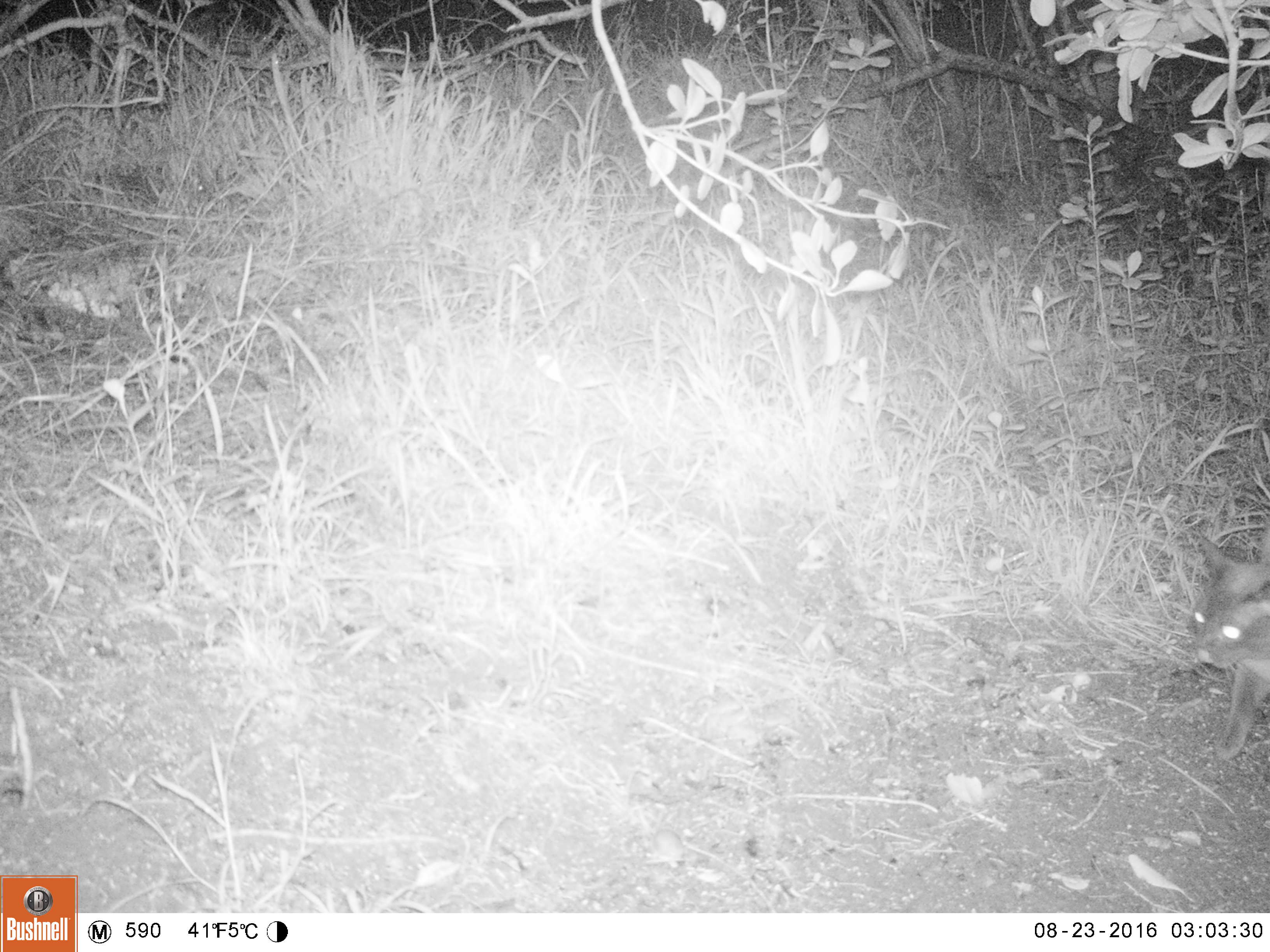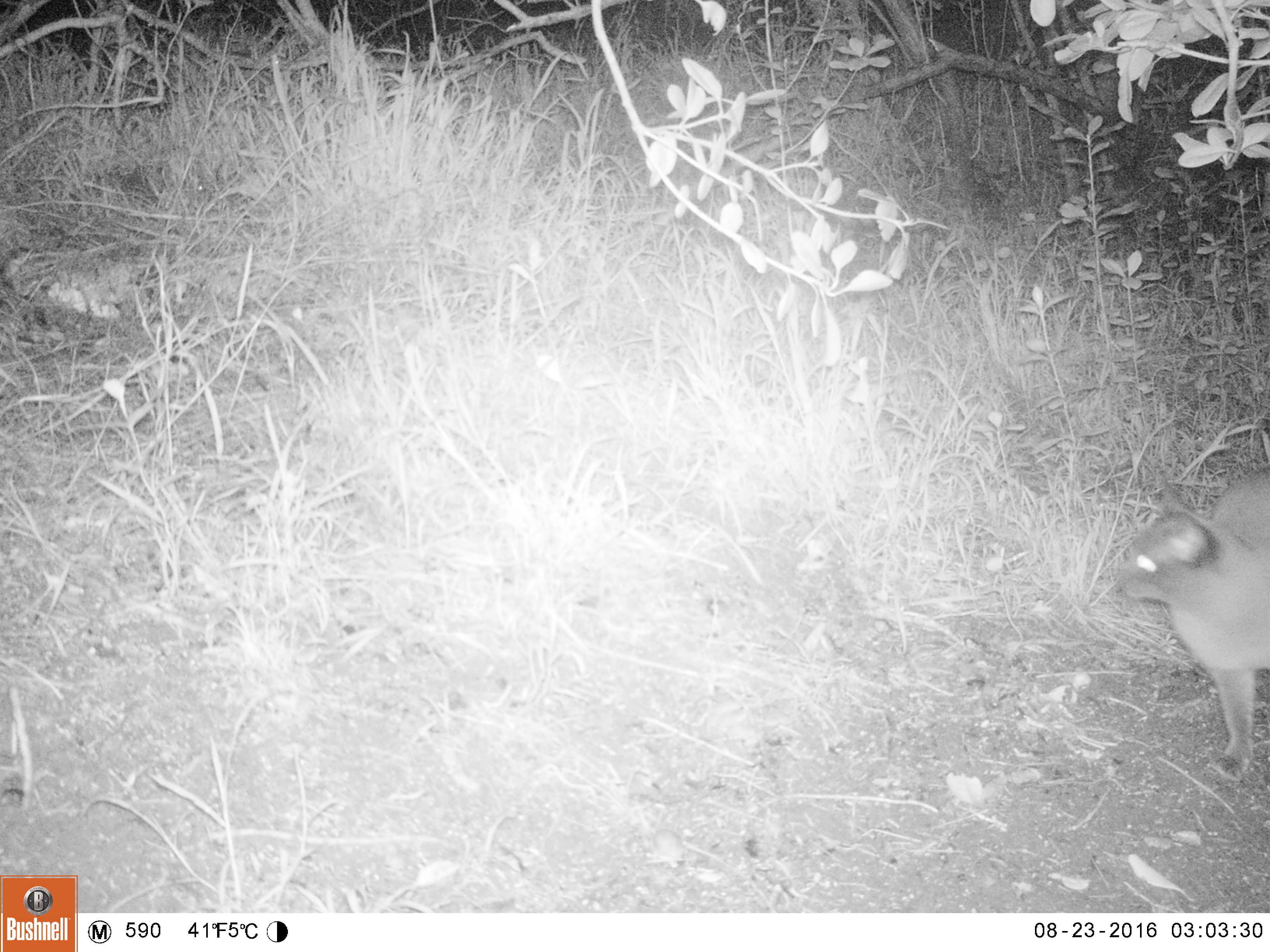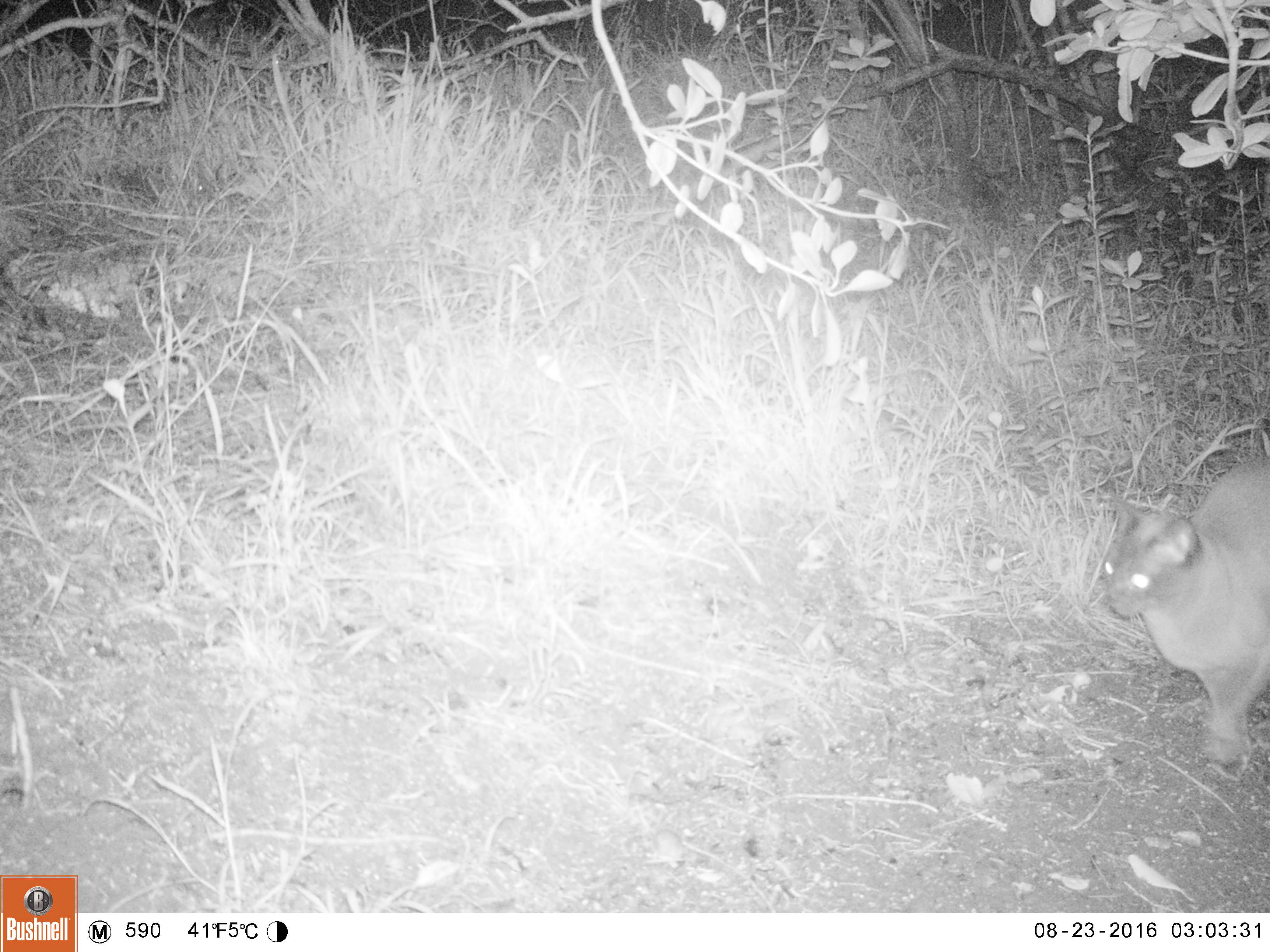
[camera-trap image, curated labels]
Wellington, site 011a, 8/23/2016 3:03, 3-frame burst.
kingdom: Animalia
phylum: Chordata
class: Mammalia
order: Carnivora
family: Felidae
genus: Felis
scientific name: Felis catus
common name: cat